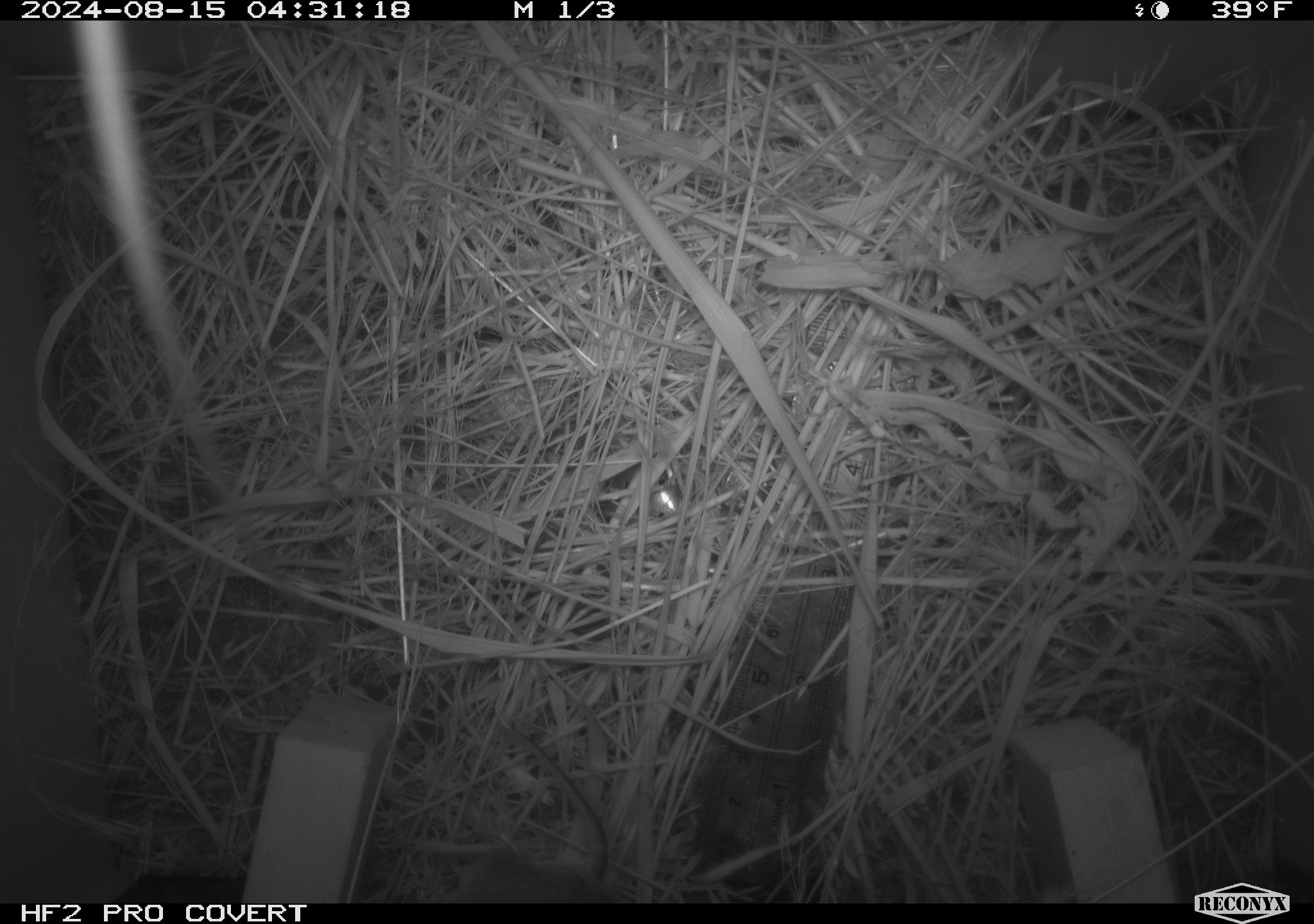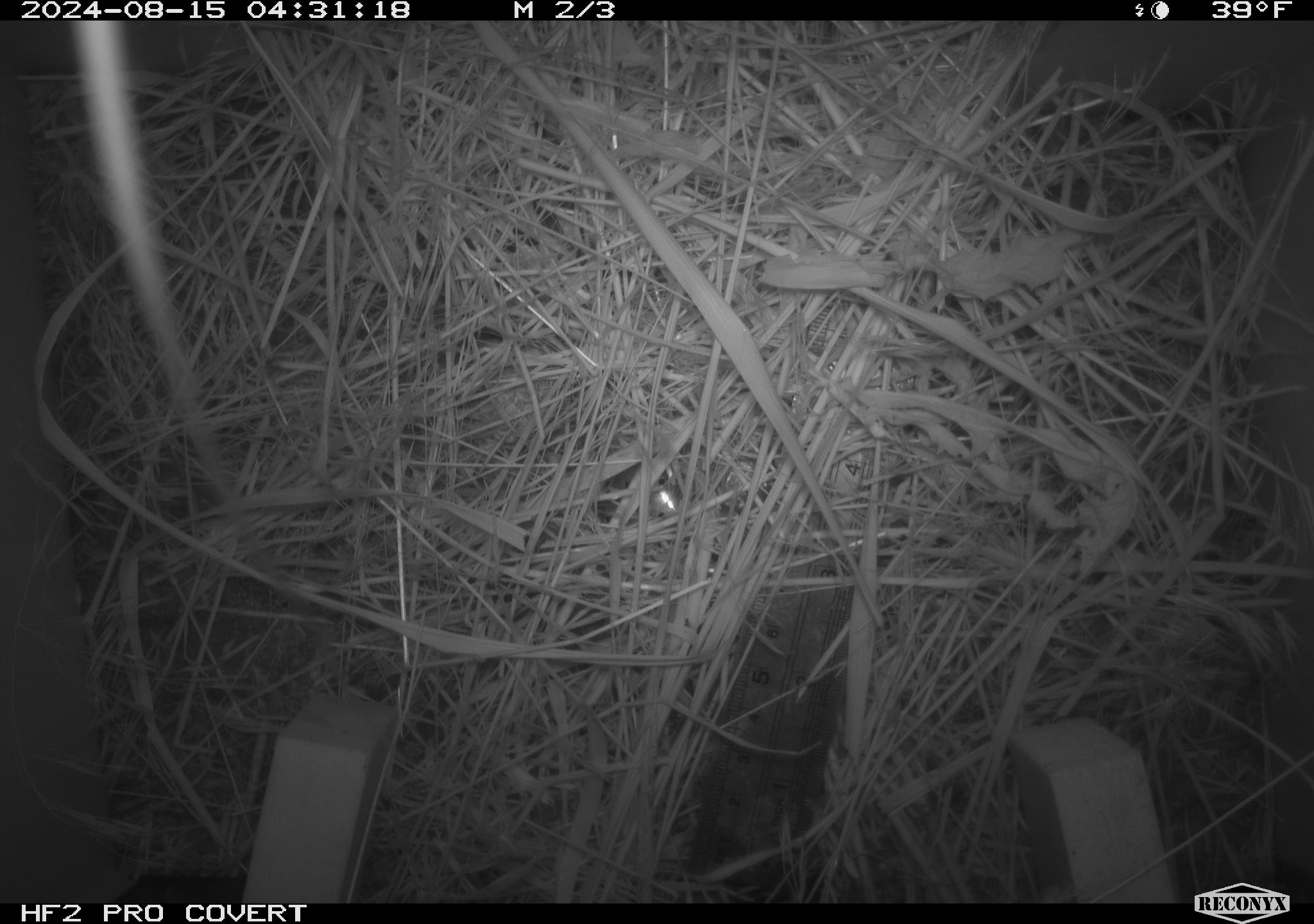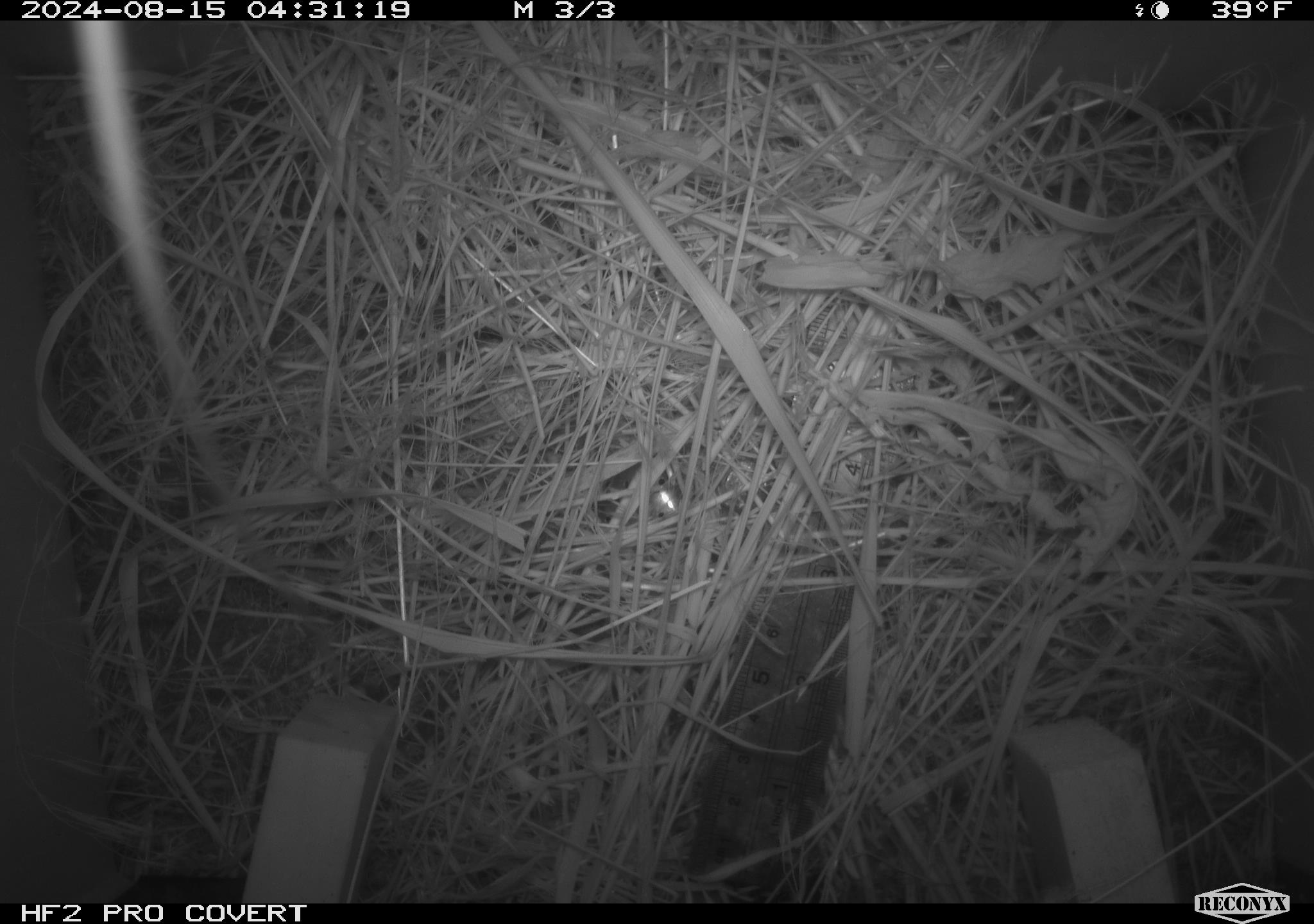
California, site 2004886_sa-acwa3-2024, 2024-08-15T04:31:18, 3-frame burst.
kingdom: Animalia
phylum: Chordata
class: Mammalia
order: Rodentia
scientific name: Rodentia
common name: mouse species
Mouse species (Rodentia).